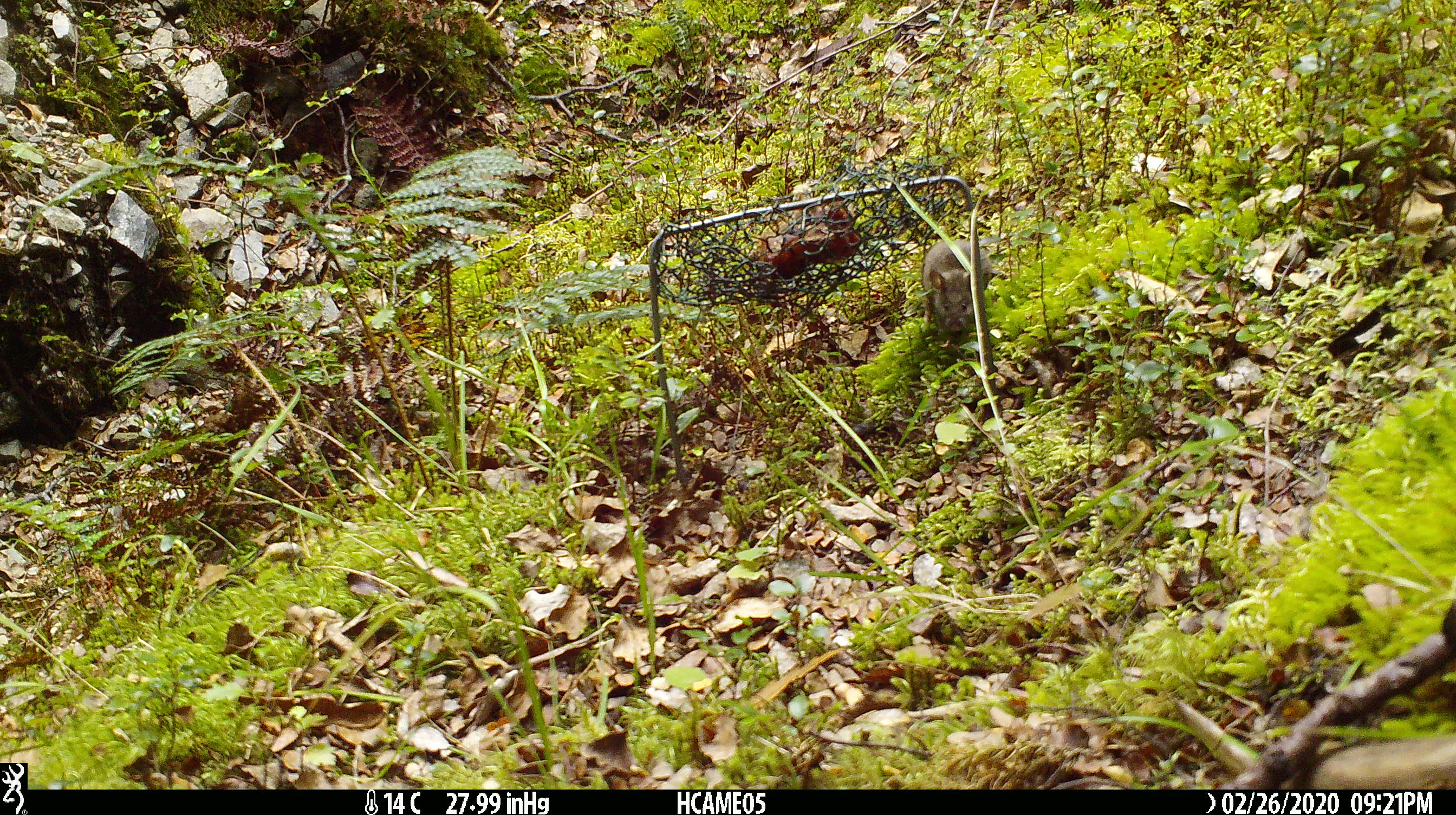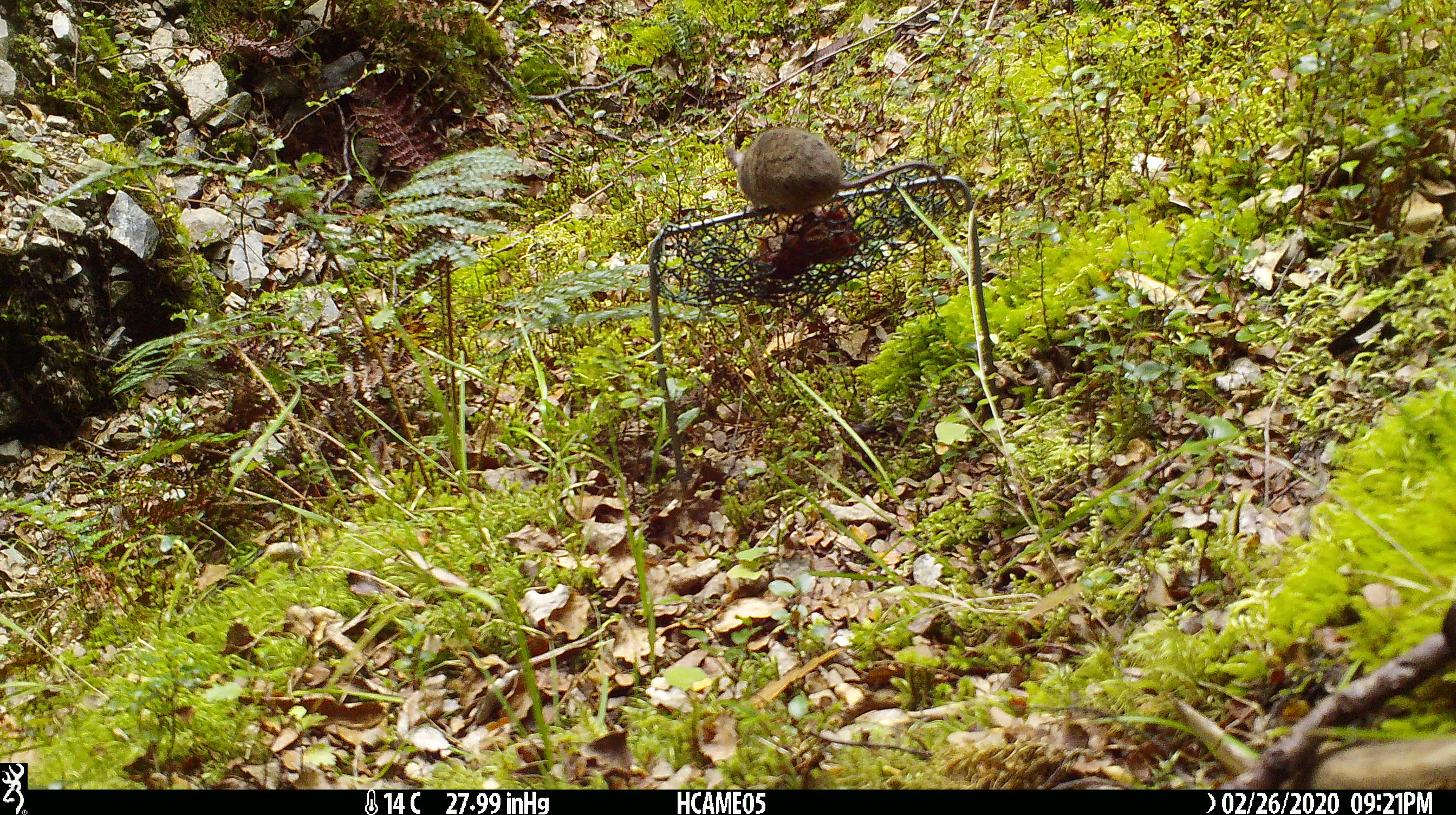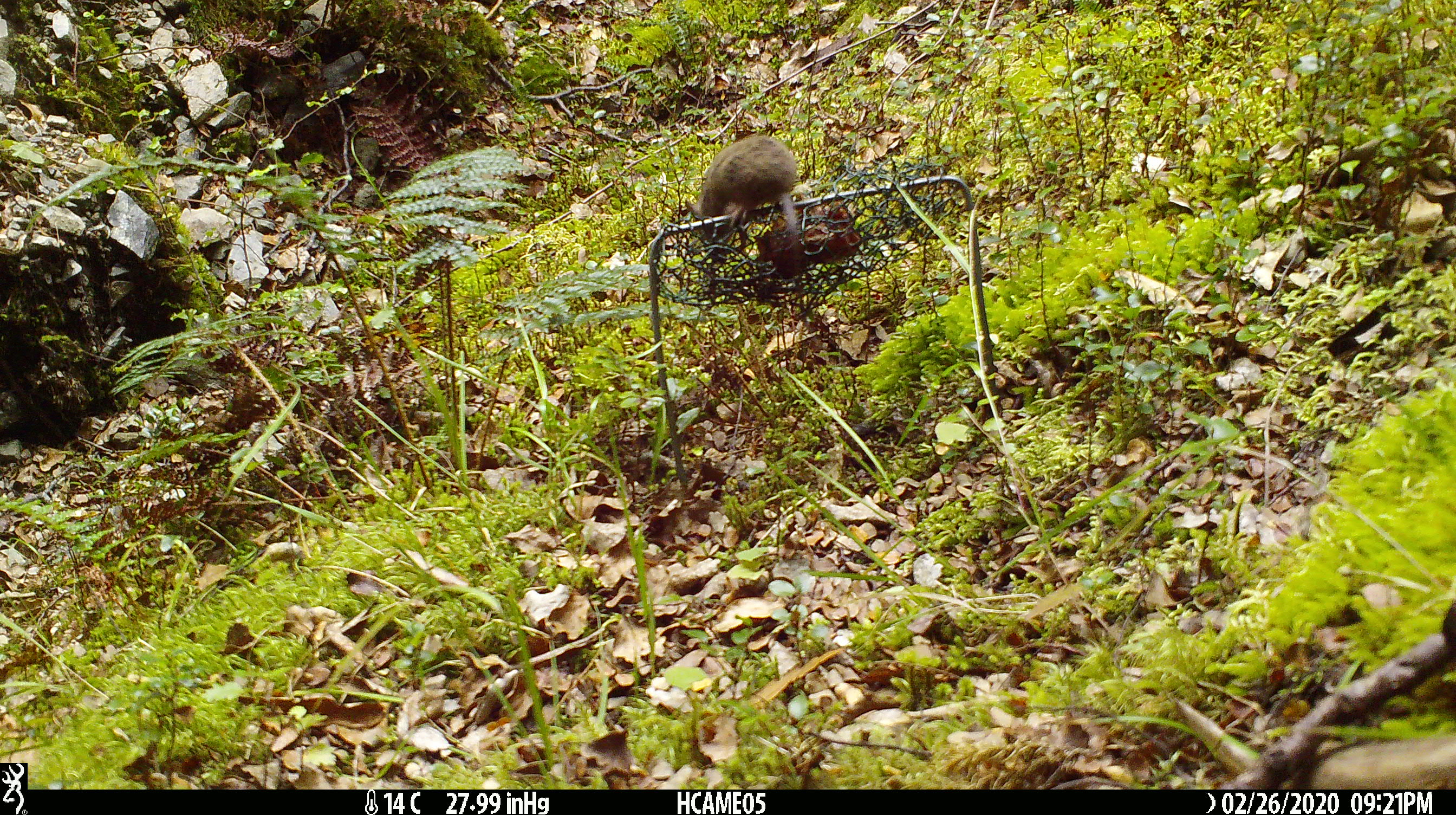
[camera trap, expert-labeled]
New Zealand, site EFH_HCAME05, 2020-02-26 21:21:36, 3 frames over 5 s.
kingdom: Animalia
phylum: Chordata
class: Mammalia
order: Rodentia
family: Muridae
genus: Mus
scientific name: Mus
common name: mouse